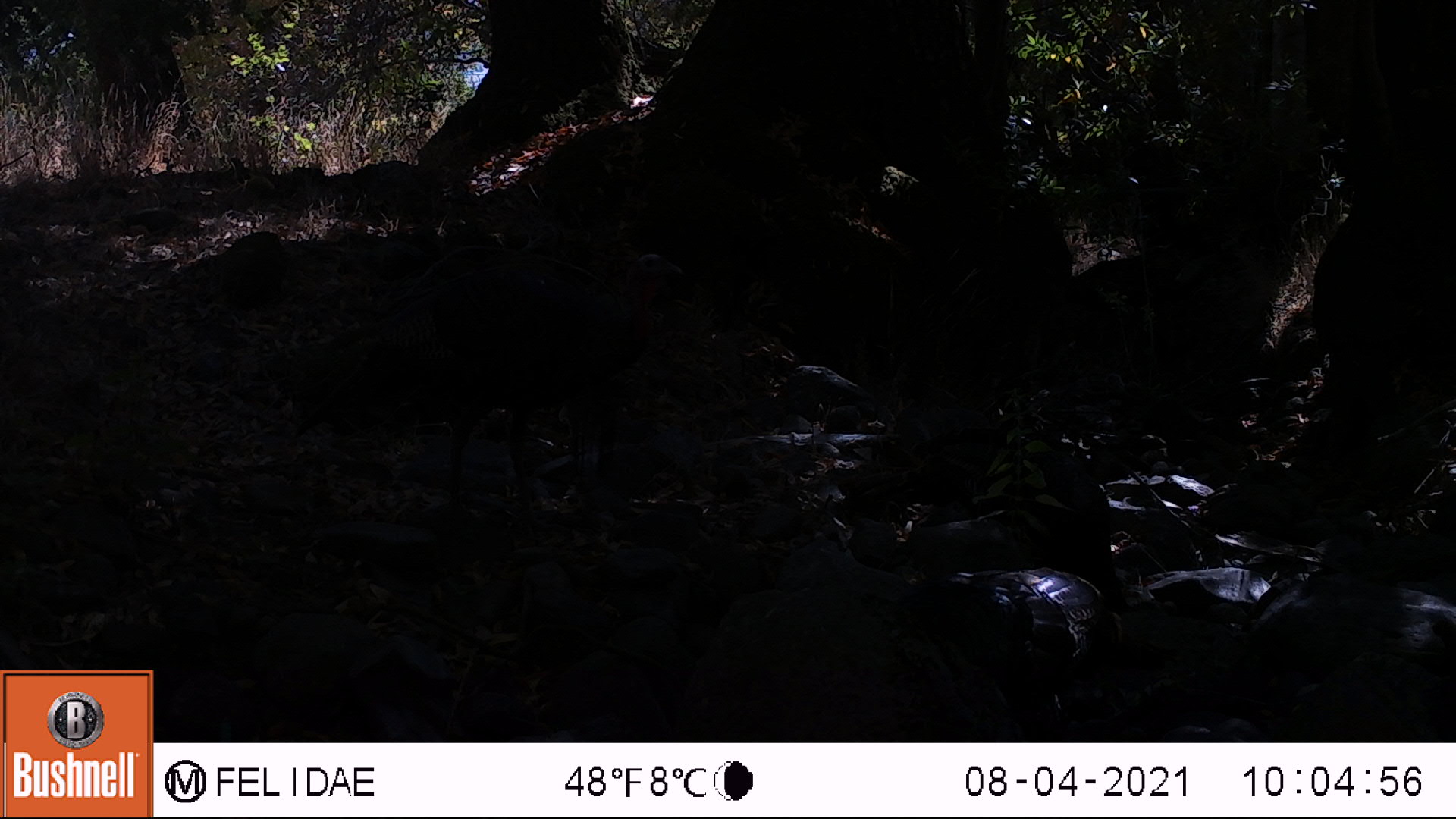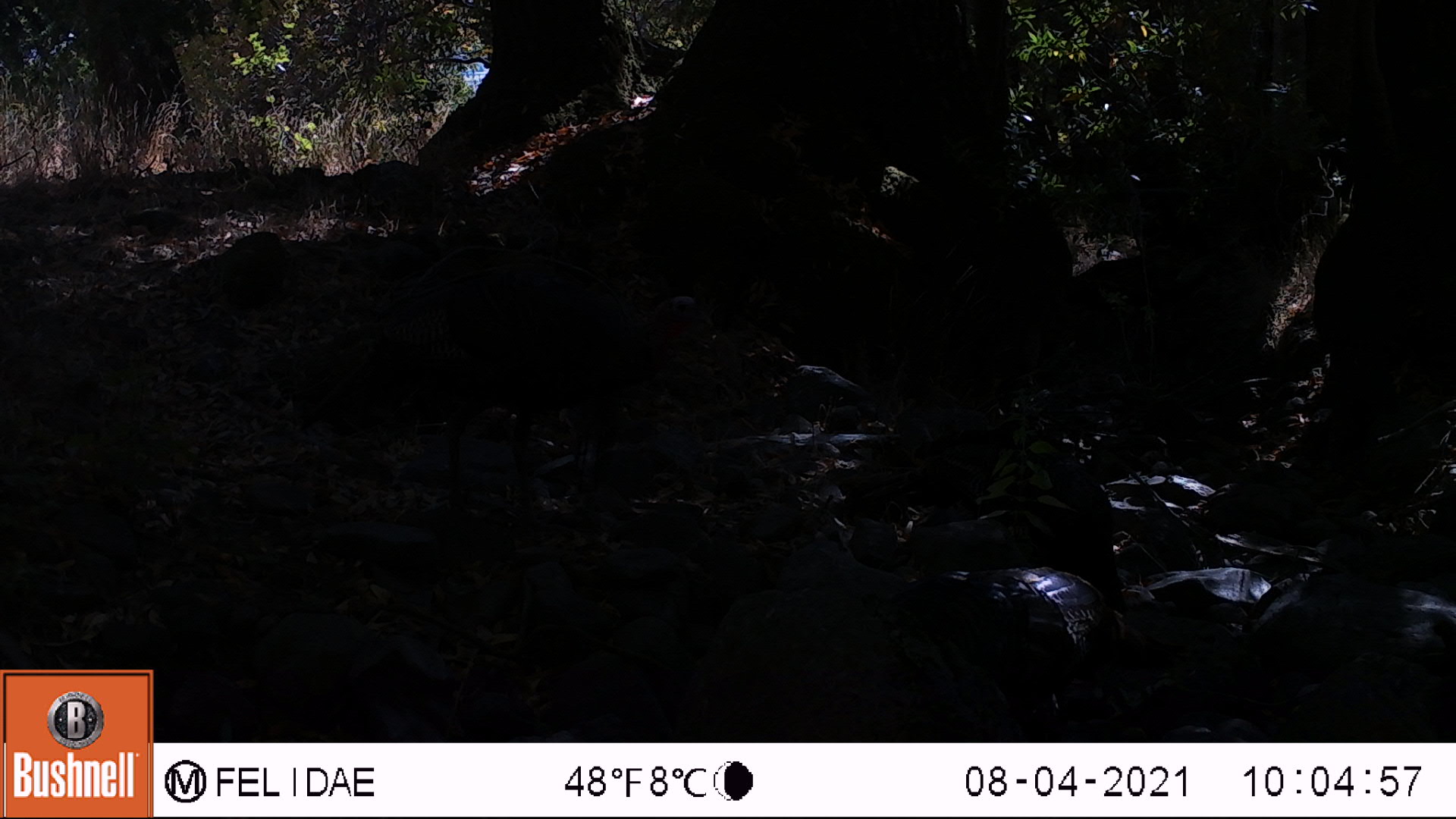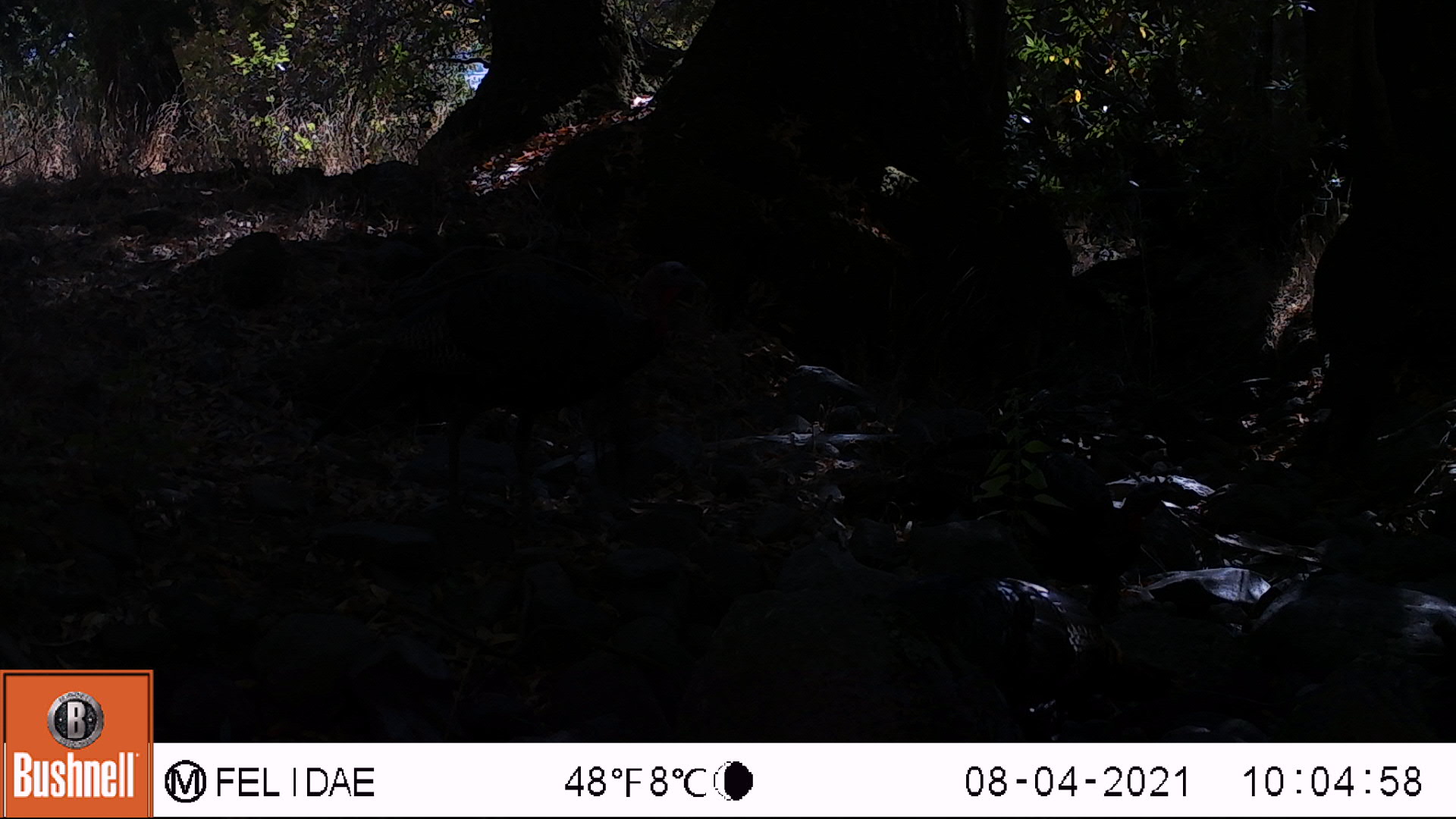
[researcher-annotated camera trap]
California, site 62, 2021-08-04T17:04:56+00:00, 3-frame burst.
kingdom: Animalia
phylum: Chordata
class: Aves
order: Galliformes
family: Phasianidae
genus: Meleagris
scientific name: Meleagris gallopavo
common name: turkey